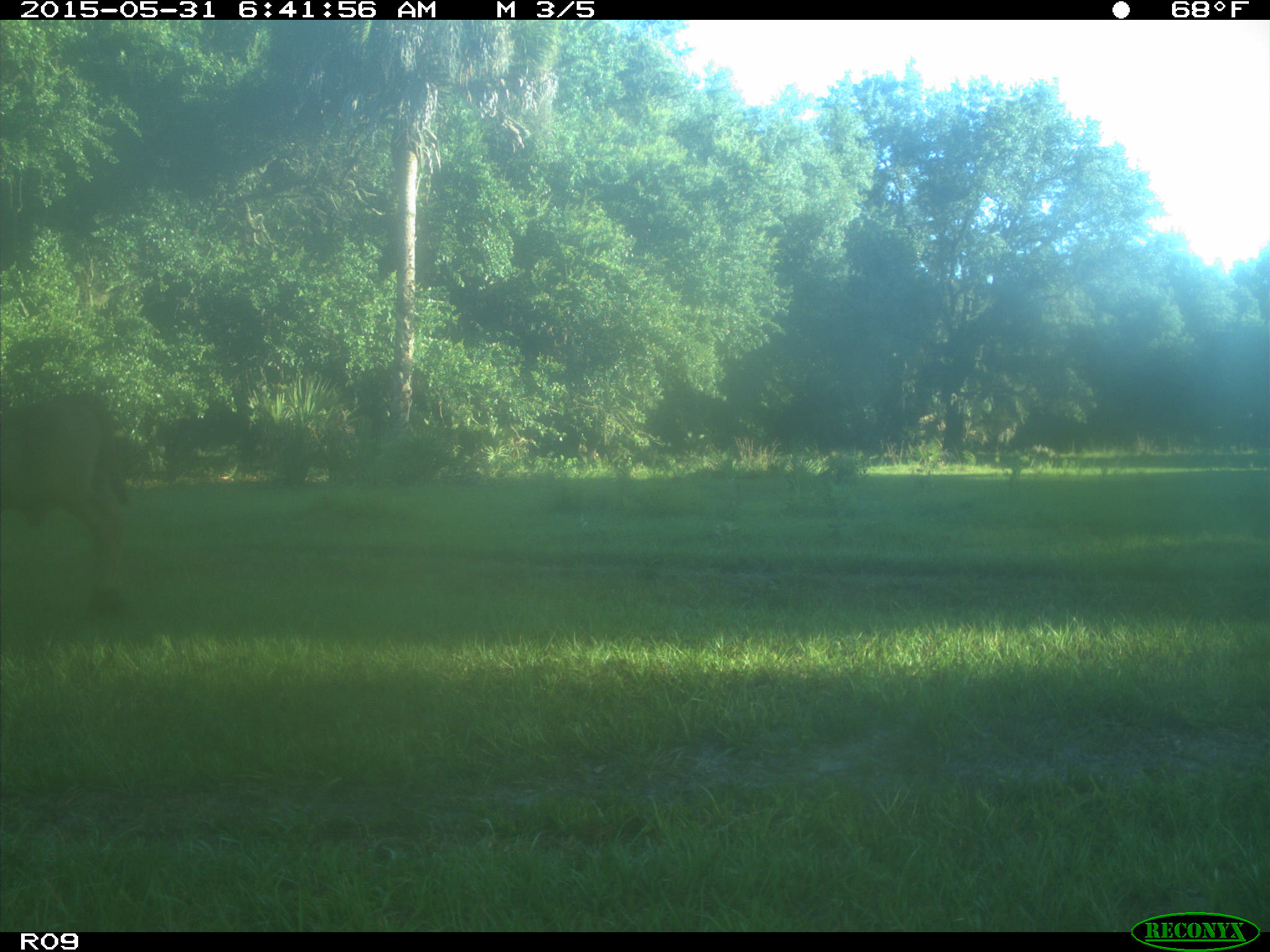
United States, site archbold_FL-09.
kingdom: Animalia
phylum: Chordata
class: Mammalia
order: Artiodactyla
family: Bovidae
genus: Bos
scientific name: Bos taurus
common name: domestic cow